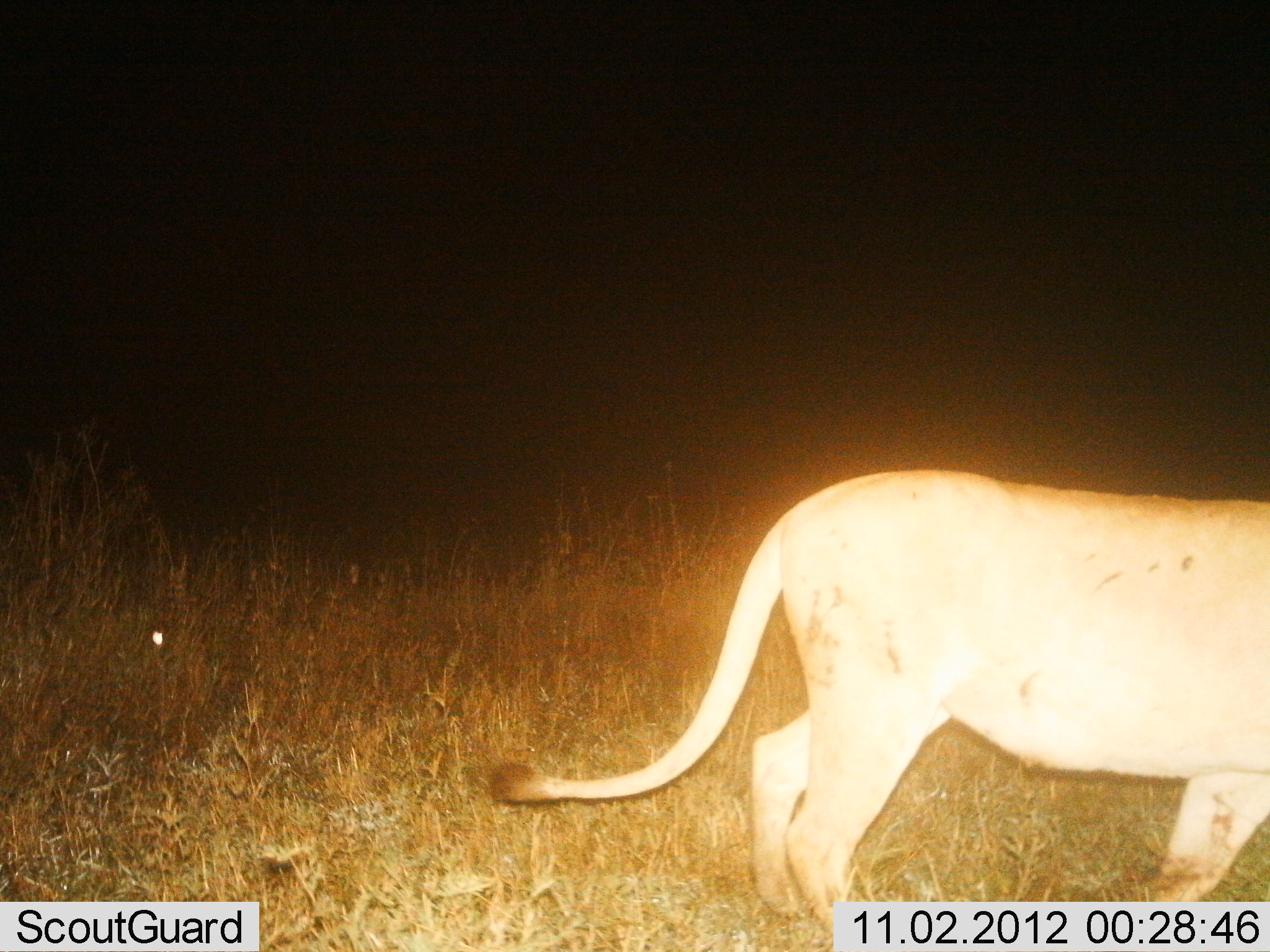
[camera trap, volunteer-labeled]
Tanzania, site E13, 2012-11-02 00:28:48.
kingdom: Animalia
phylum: Chordata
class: Mammalia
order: Carnivora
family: Felidae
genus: Panthera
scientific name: Panthera leo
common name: lion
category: lionfemale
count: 1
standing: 50%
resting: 0%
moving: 50%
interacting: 0%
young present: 0%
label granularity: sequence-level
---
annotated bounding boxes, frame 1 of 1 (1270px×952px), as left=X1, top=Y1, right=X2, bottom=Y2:
animal: left=491, top=468, right=1270, bottom=935